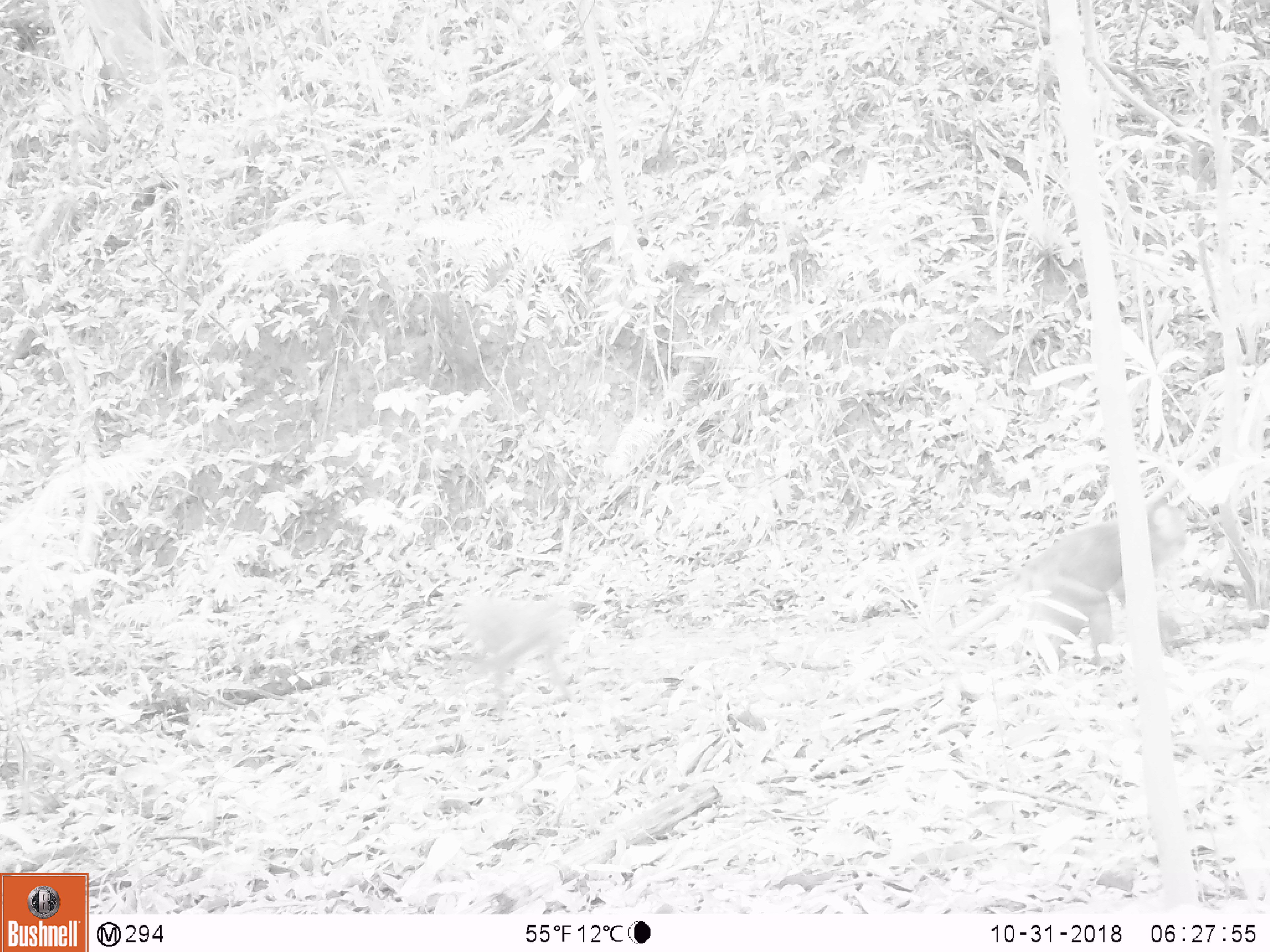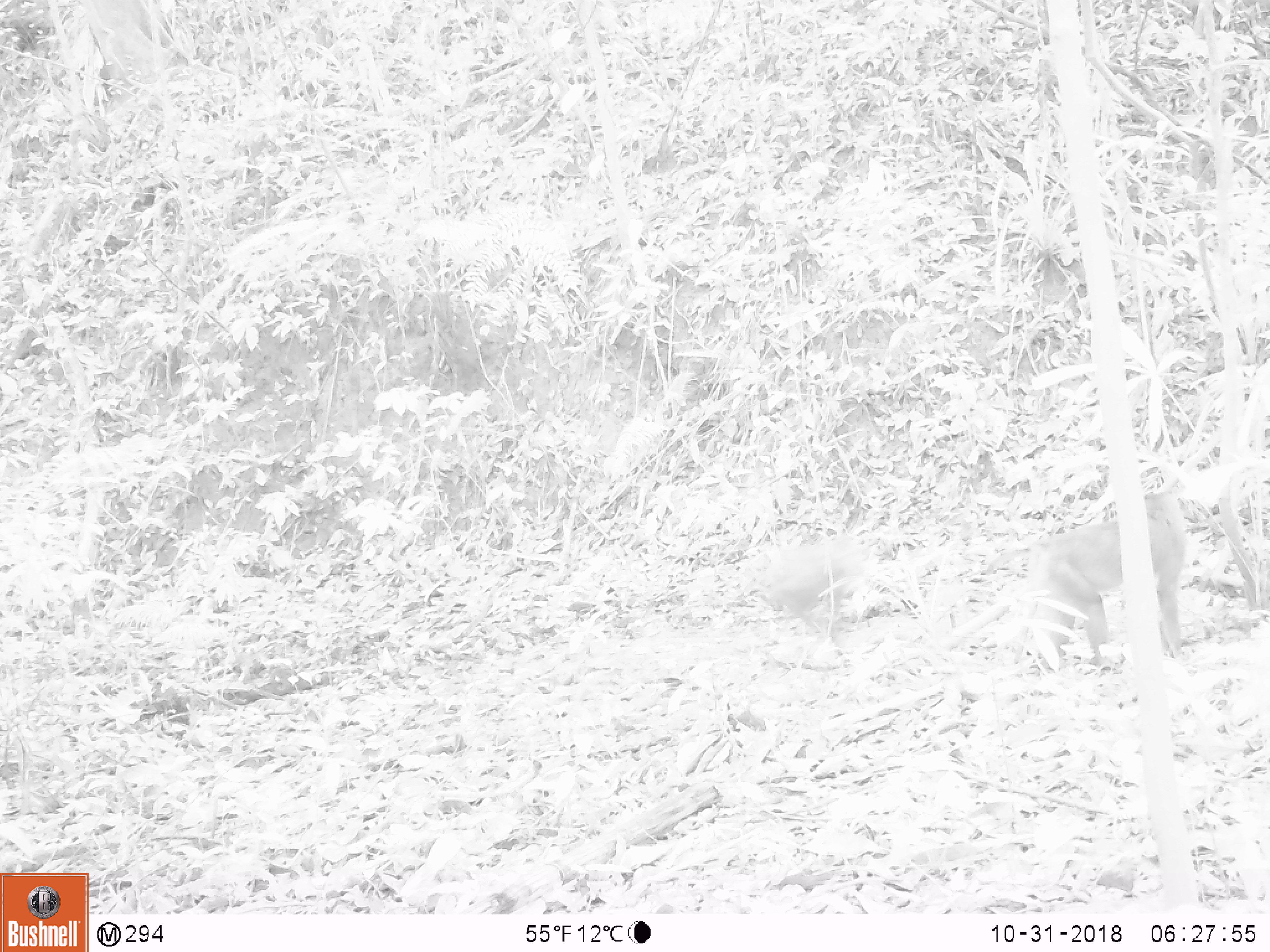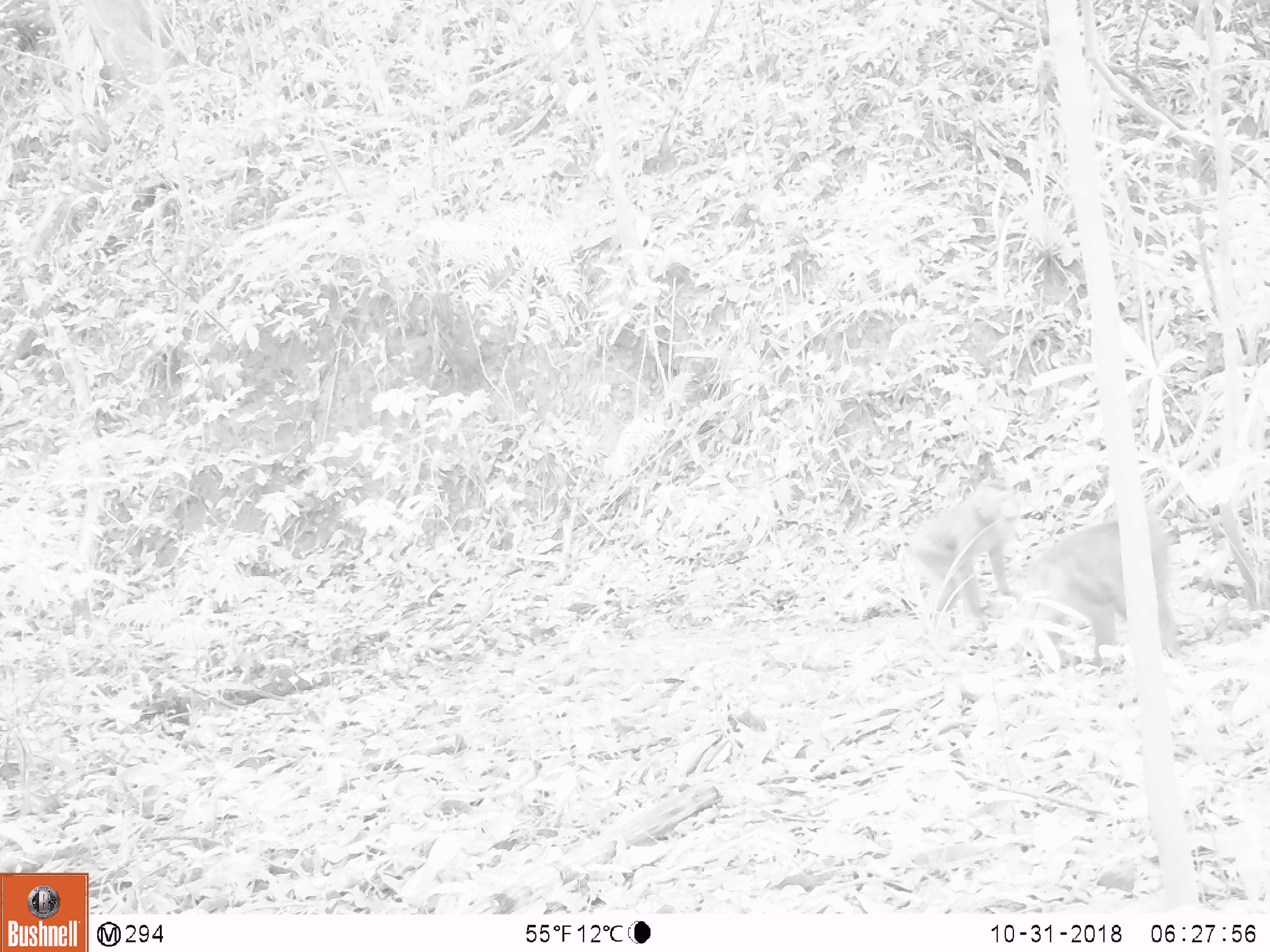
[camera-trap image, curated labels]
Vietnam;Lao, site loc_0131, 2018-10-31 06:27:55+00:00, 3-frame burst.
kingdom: Animalia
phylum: Chordata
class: Mammalia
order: Primates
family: Cercopithecidae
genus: Macaca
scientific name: Macaca nemestrina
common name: pig-tailed macaque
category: pig tailed macaque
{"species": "pig tailed macaque (pig-tailed macaque) (Macaca nemestrina)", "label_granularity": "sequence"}